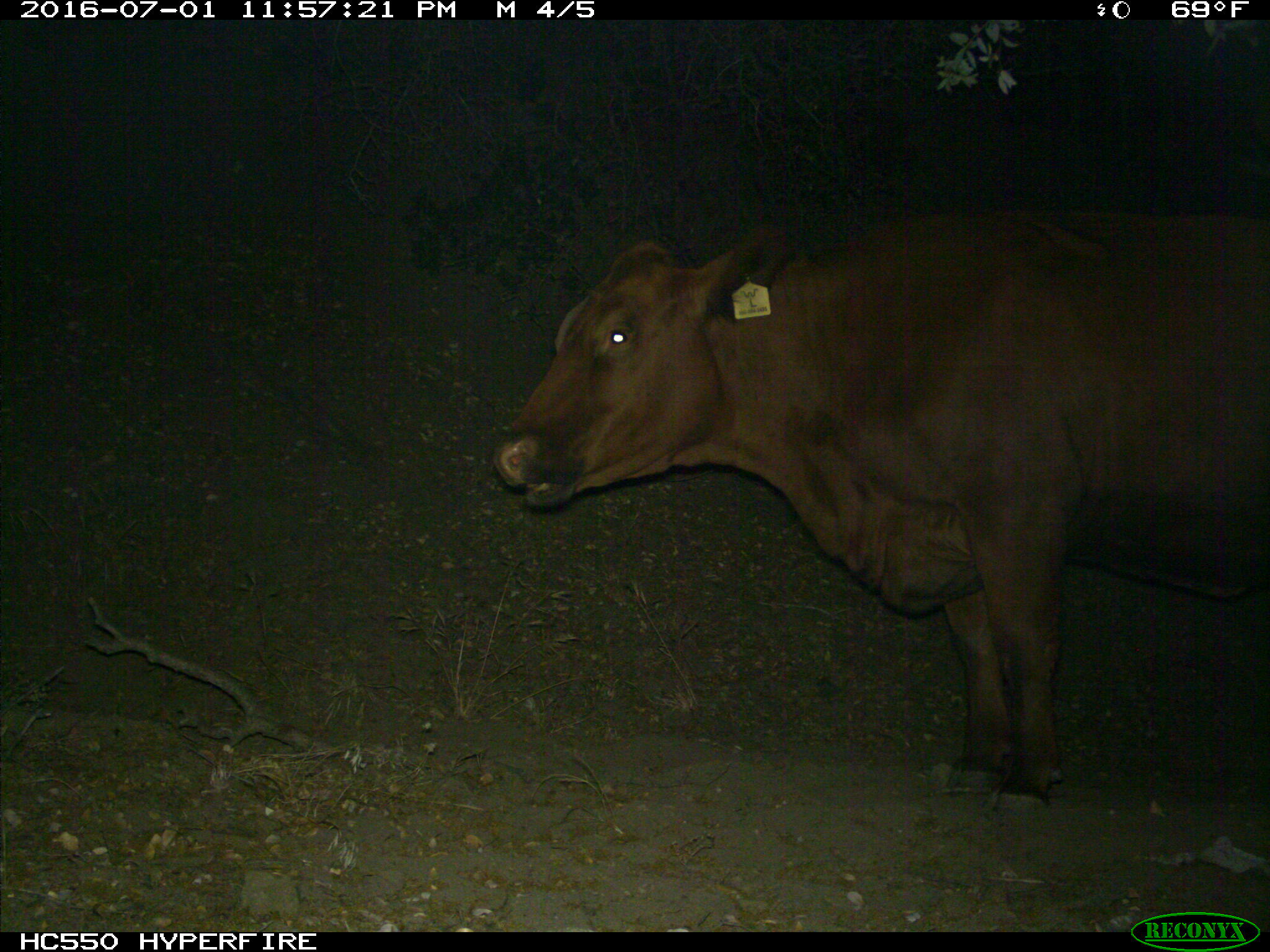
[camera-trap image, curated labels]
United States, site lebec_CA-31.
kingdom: Animalia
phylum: Chordata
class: Mammalia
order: Artiodactyla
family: Bovidae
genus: Bos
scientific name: Bos taurus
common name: domestic cow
Bos taurus (domestic cow).